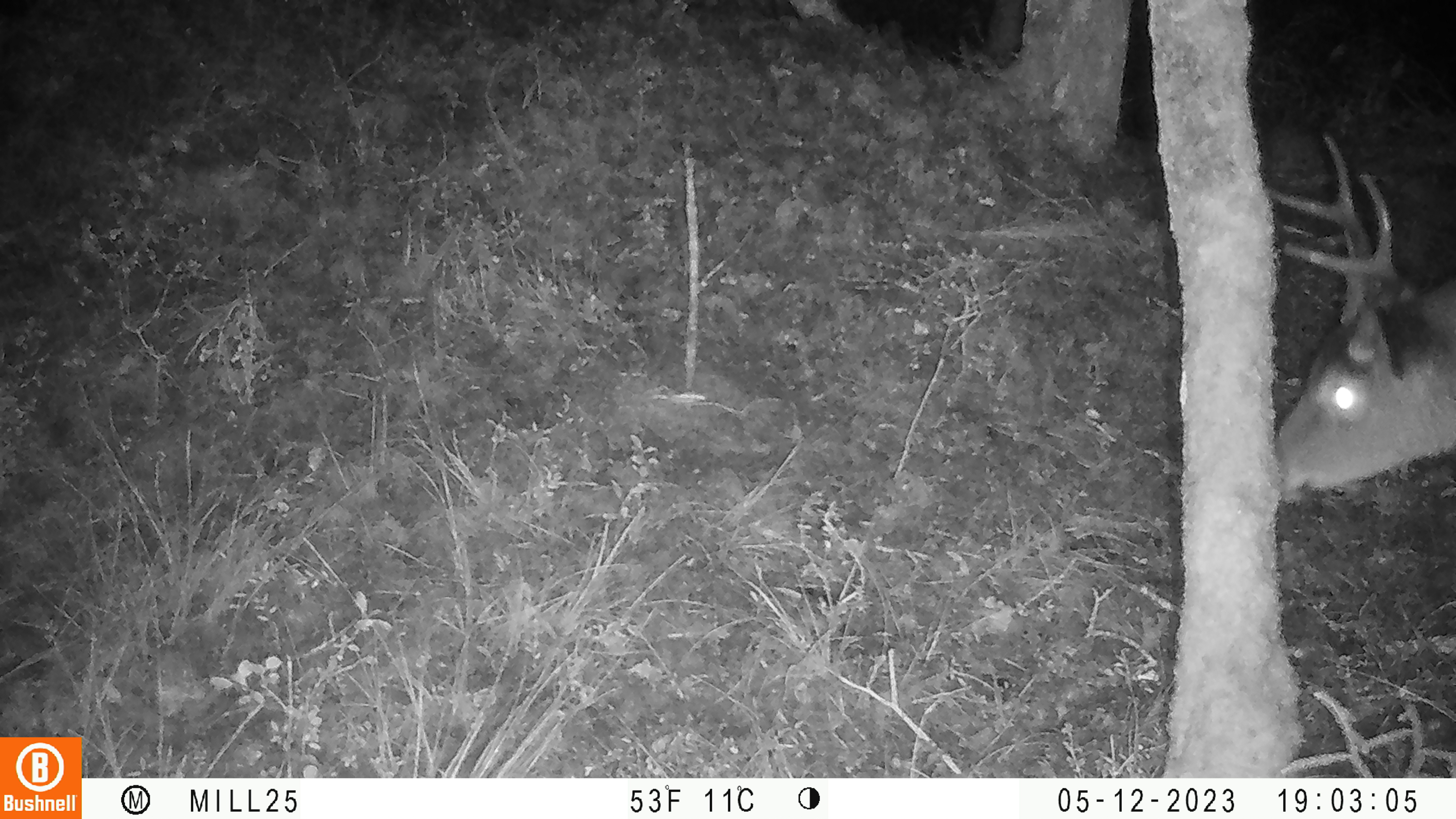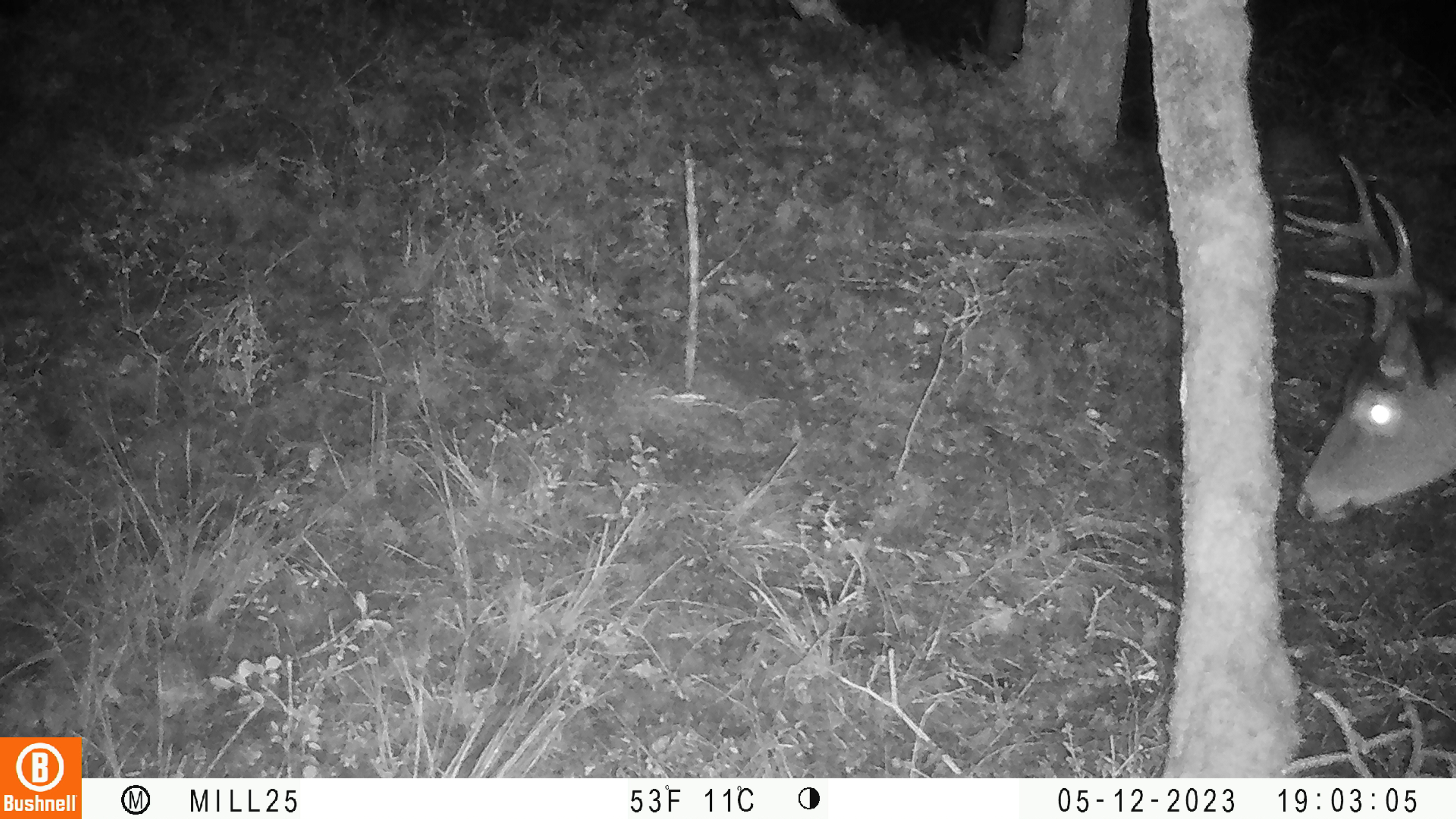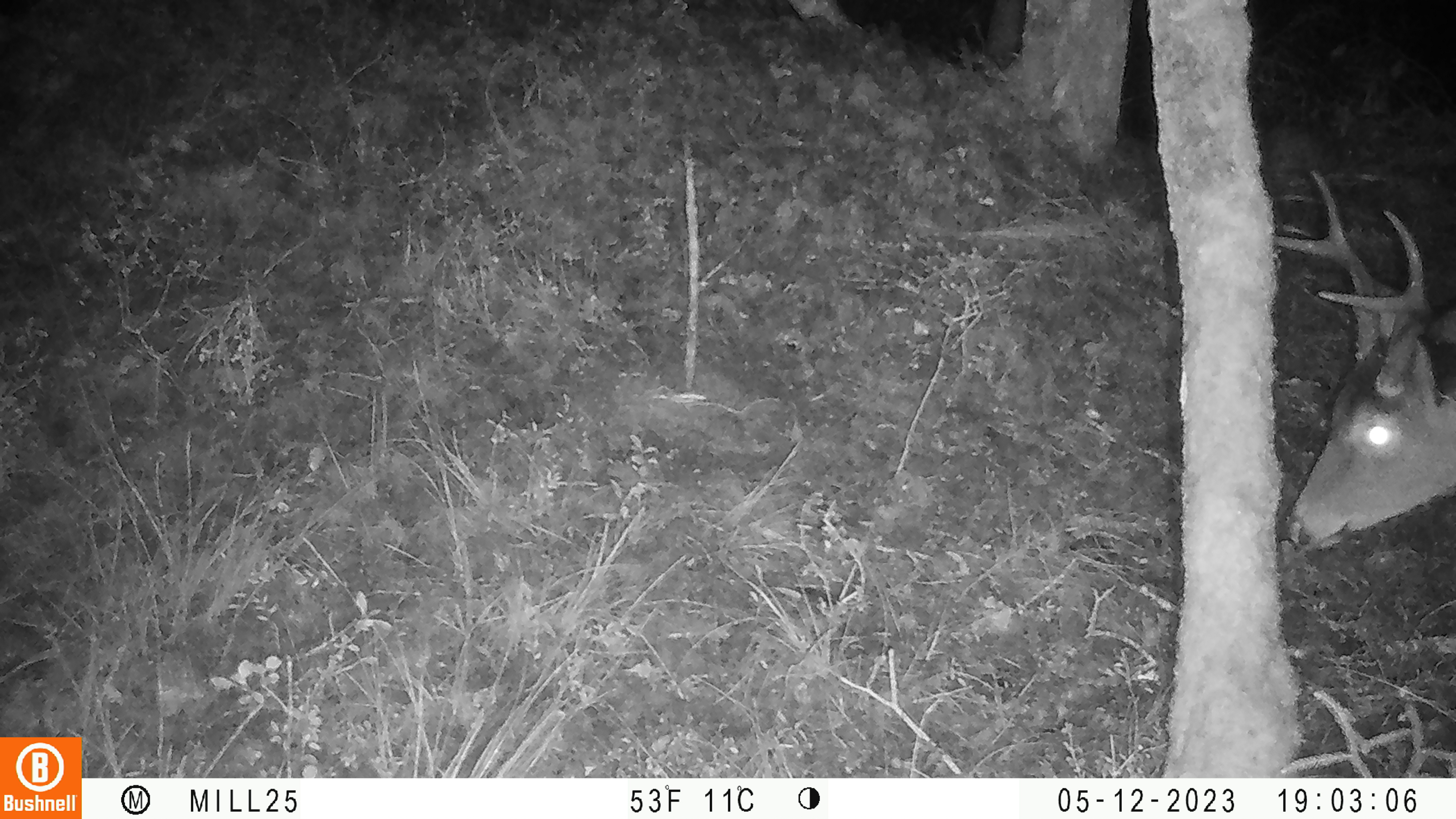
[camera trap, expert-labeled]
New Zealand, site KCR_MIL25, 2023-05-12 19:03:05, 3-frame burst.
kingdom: Animalia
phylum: Chordata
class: Mammalia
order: Artiodactyla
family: Cervidae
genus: Odocoileus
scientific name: Odocoileus virginianus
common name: white-tailed deer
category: white tailed deer